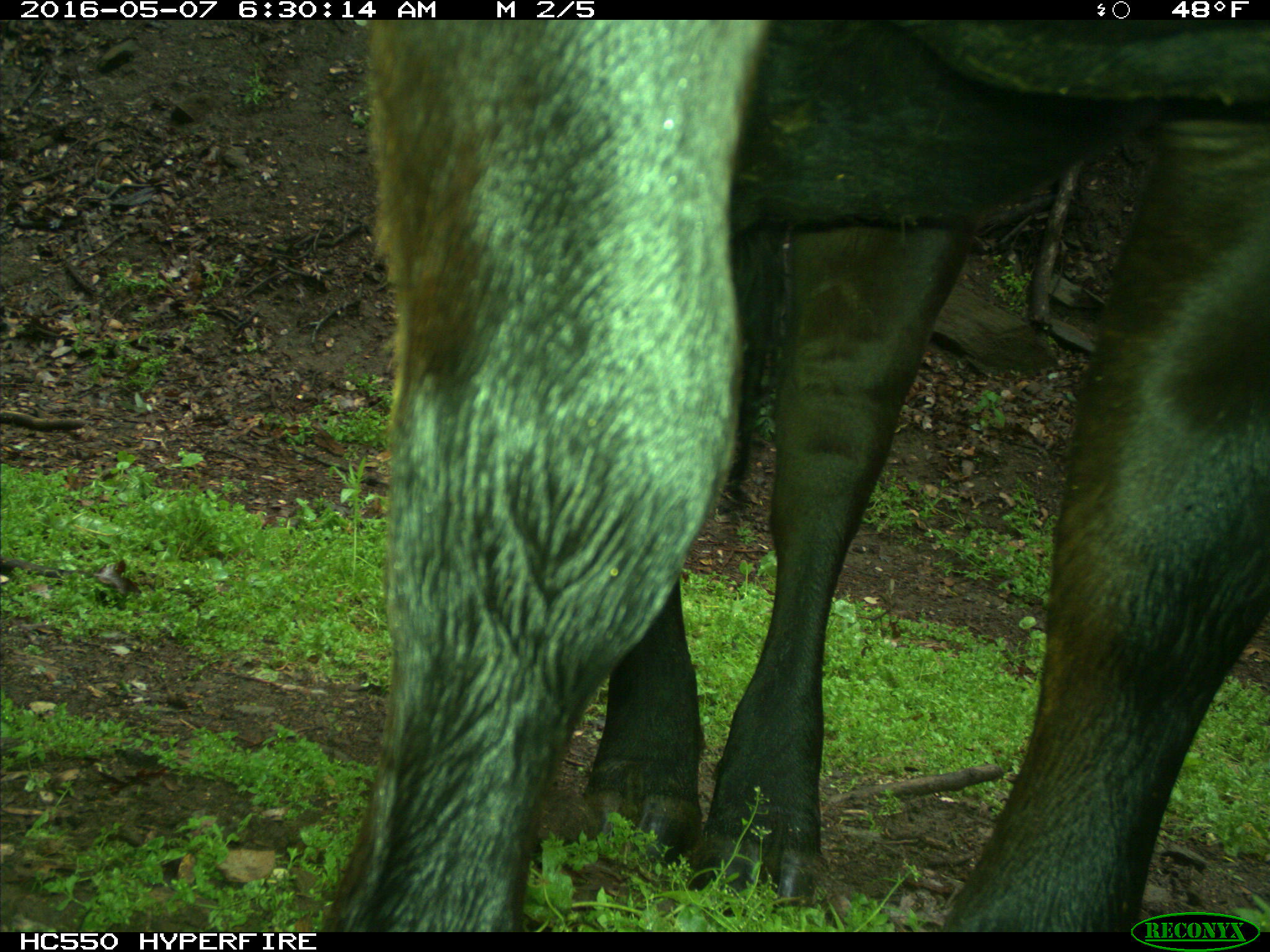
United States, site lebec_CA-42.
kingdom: Animalia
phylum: Chordata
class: Mammalia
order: Artiodactyla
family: Bovidae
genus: Bos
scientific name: Bos taurus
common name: domestic cow